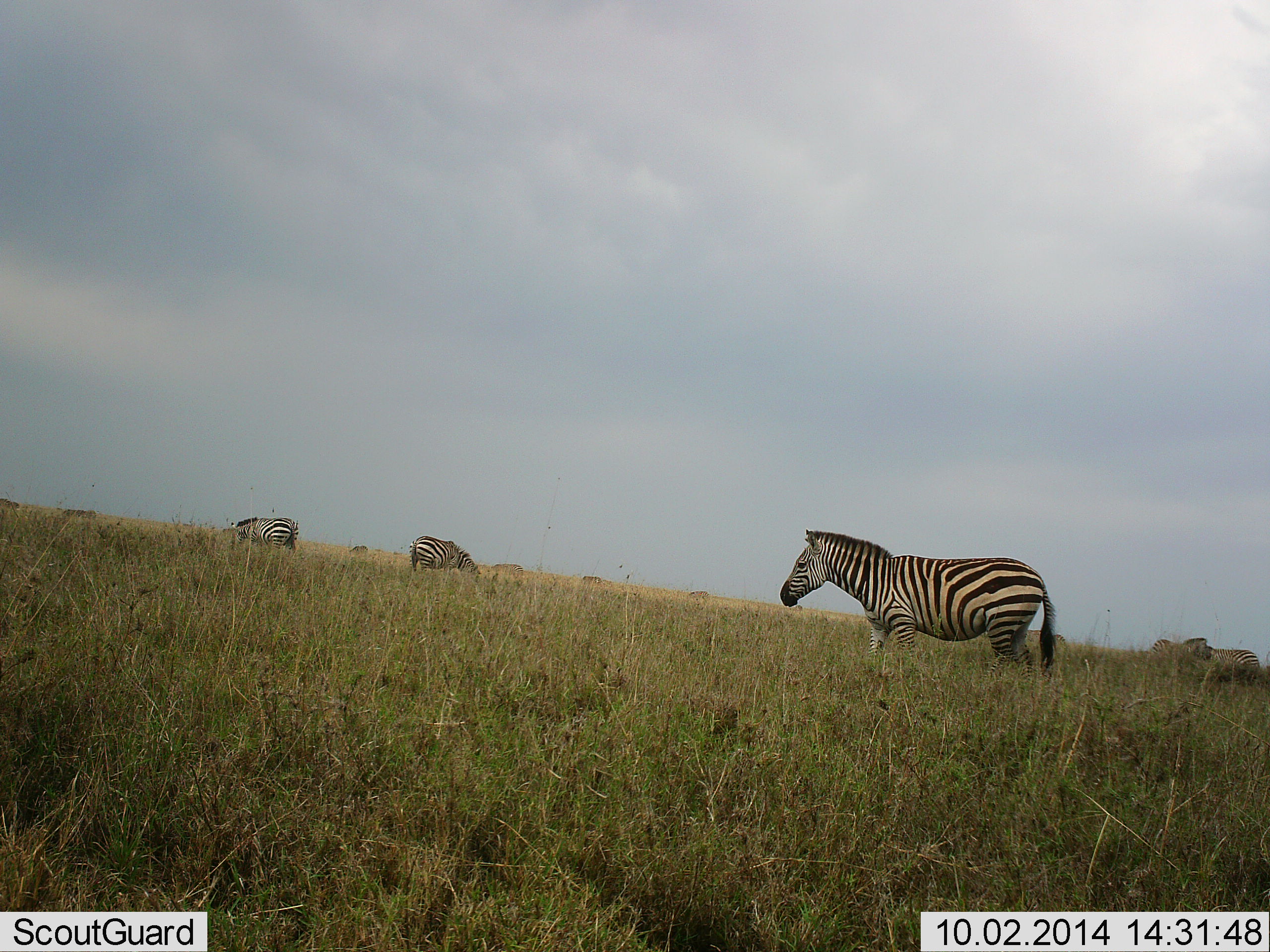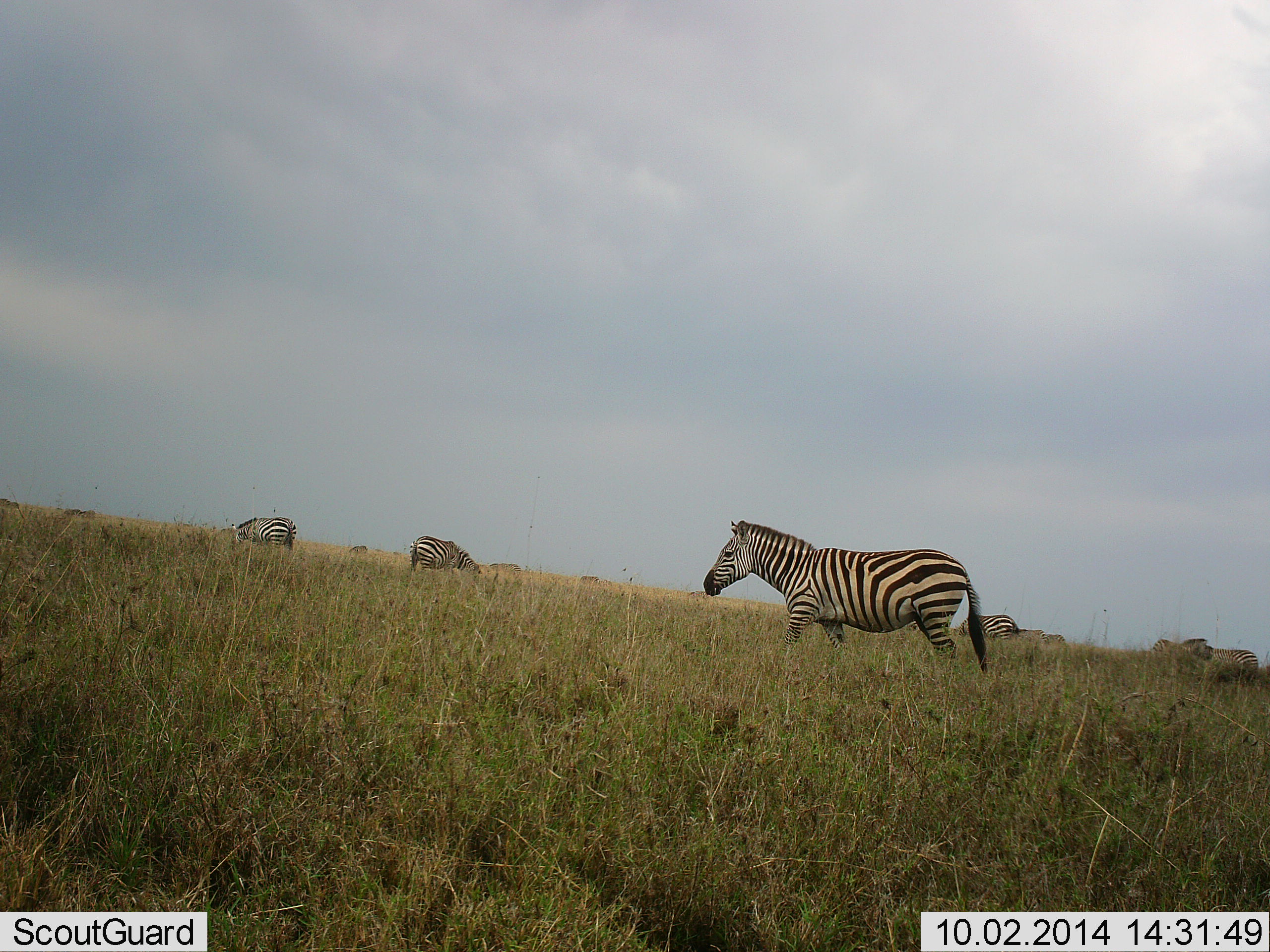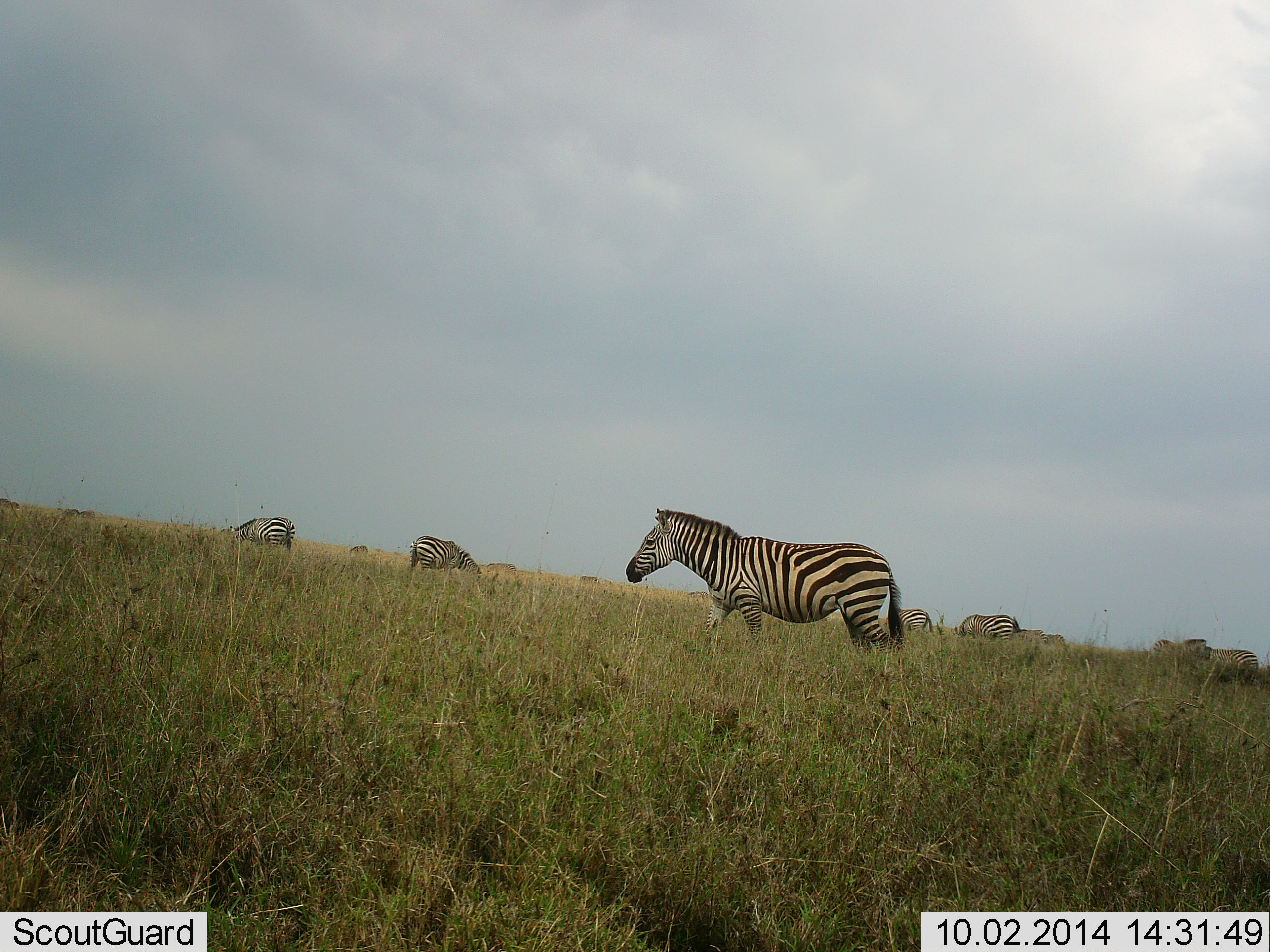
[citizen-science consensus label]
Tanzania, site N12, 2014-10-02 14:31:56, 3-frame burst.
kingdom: Animalia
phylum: Chordata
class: Mammalia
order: Perissodactyla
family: Equidae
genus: Equus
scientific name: Equus quagga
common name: plains zebra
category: zebra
Zebra (plains zebra) (Equus quagga), count 11-50. Behavior (volunteer vote fractions): standing 50%, resting 0%, moving 90%, interacting 0%. Young present (vote fraction): 0%. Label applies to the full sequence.